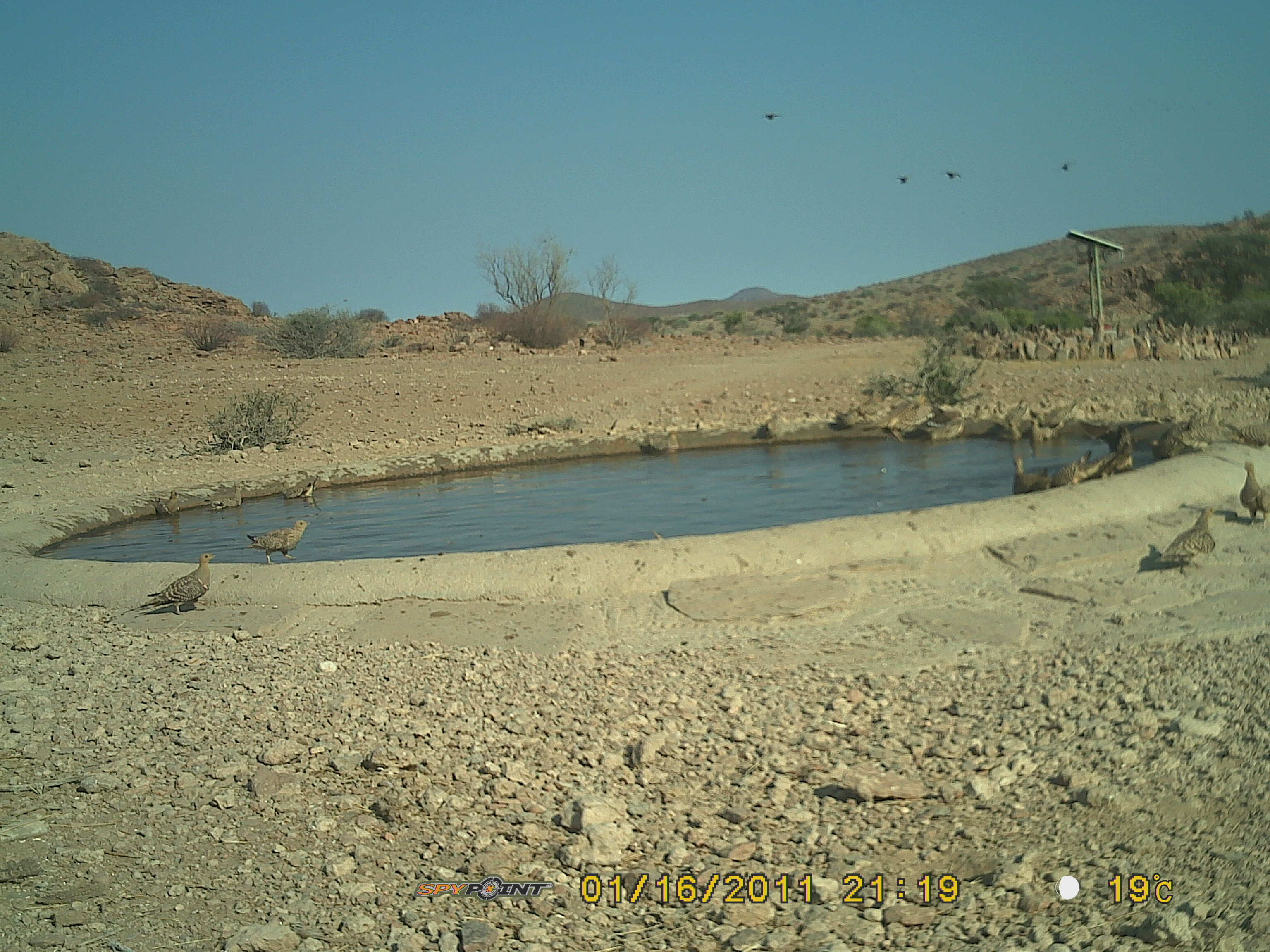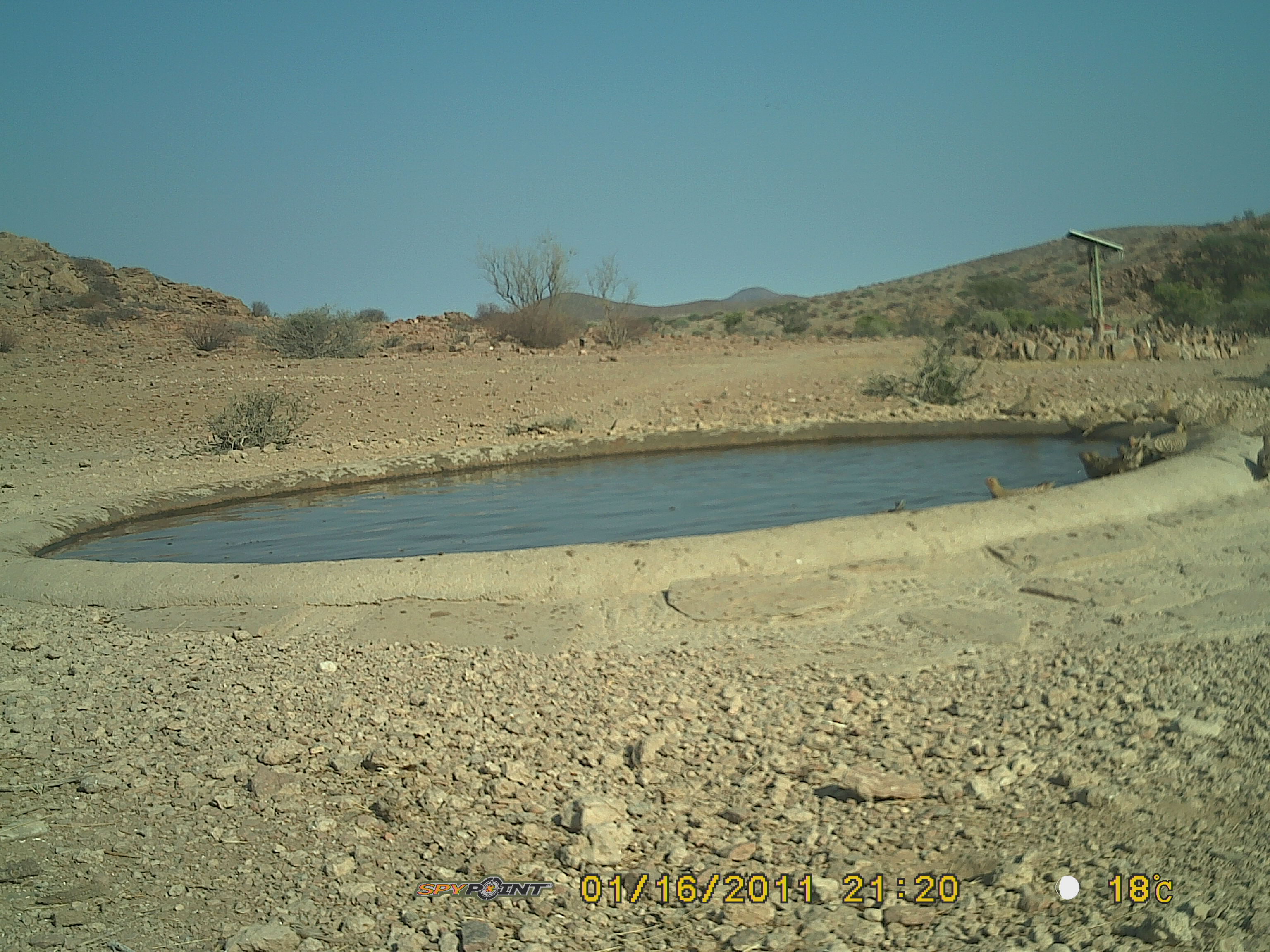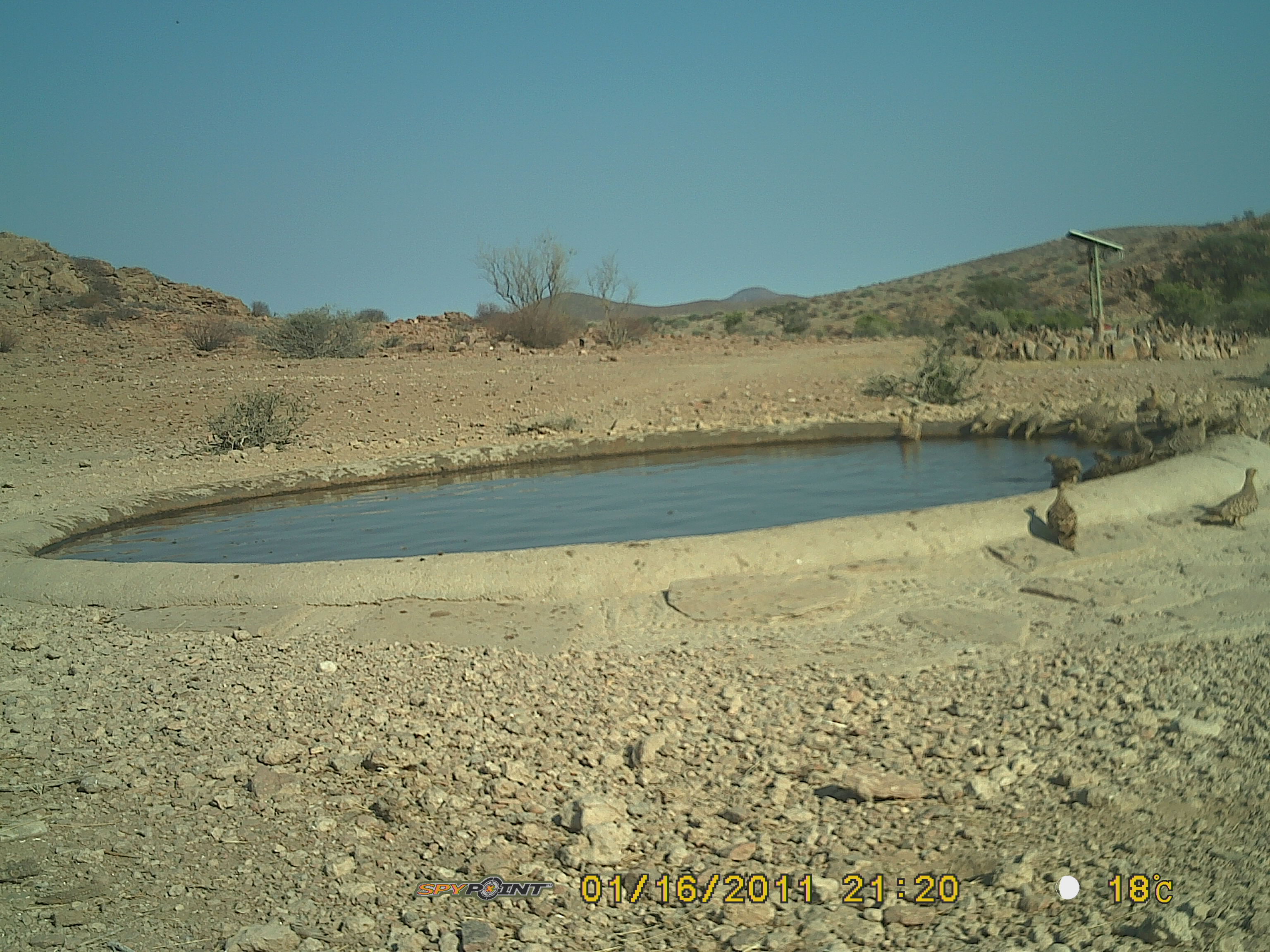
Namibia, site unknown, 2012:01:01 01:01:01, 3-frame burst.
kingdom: Animalia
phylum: Chordata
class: Aves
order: Pterocliformes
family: Pteroclidae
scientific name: Pteroclidae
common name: sandgrouse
Pteroclidae (sandgrouse).